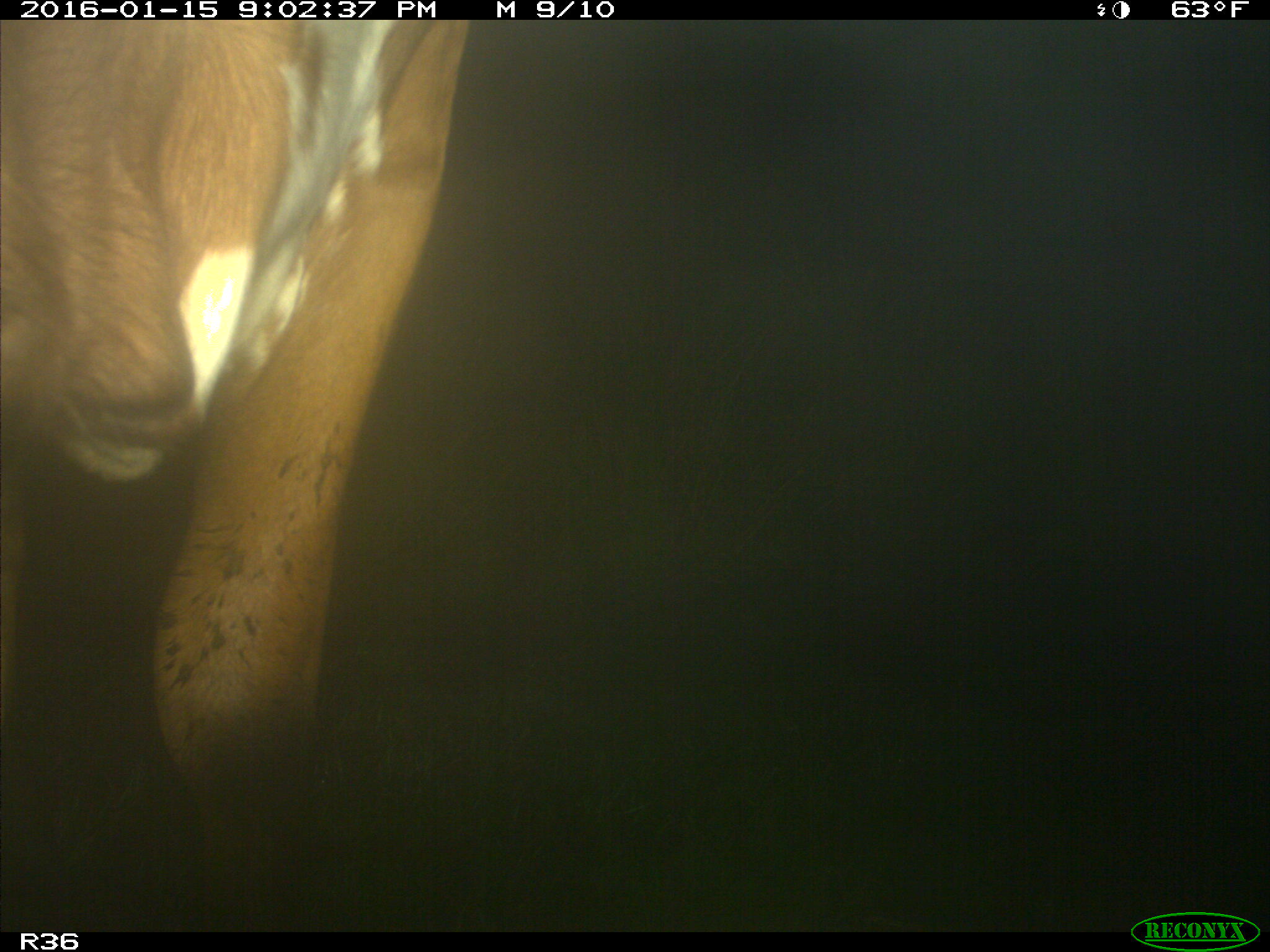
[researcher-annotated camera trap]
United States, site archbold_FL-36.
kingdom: Animalia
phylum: Chordata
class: Mammalia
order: Artiodactyla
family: Bovidae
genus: Bos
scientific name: Bos taurus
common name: domestic cow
Bos taurus (domestic cow).